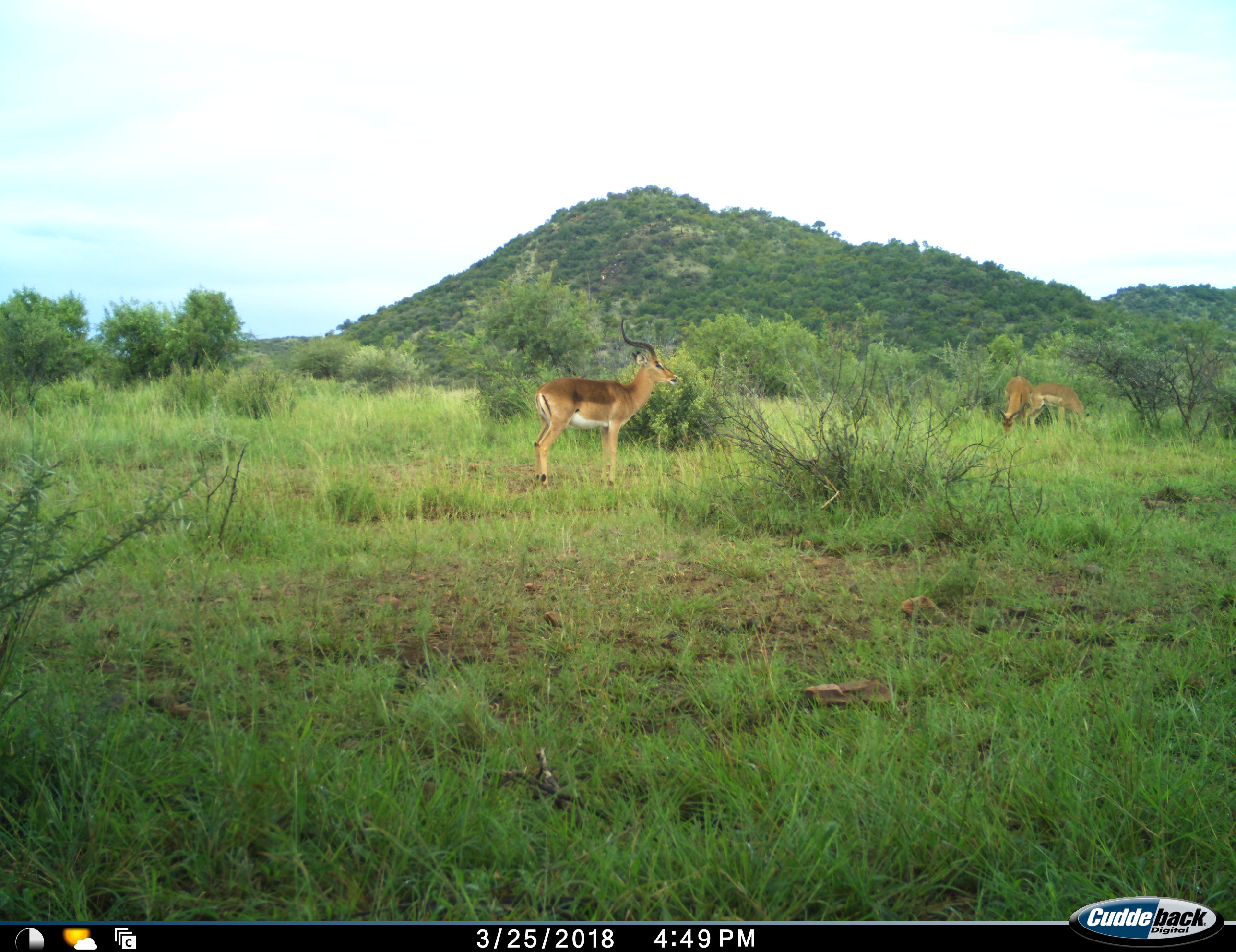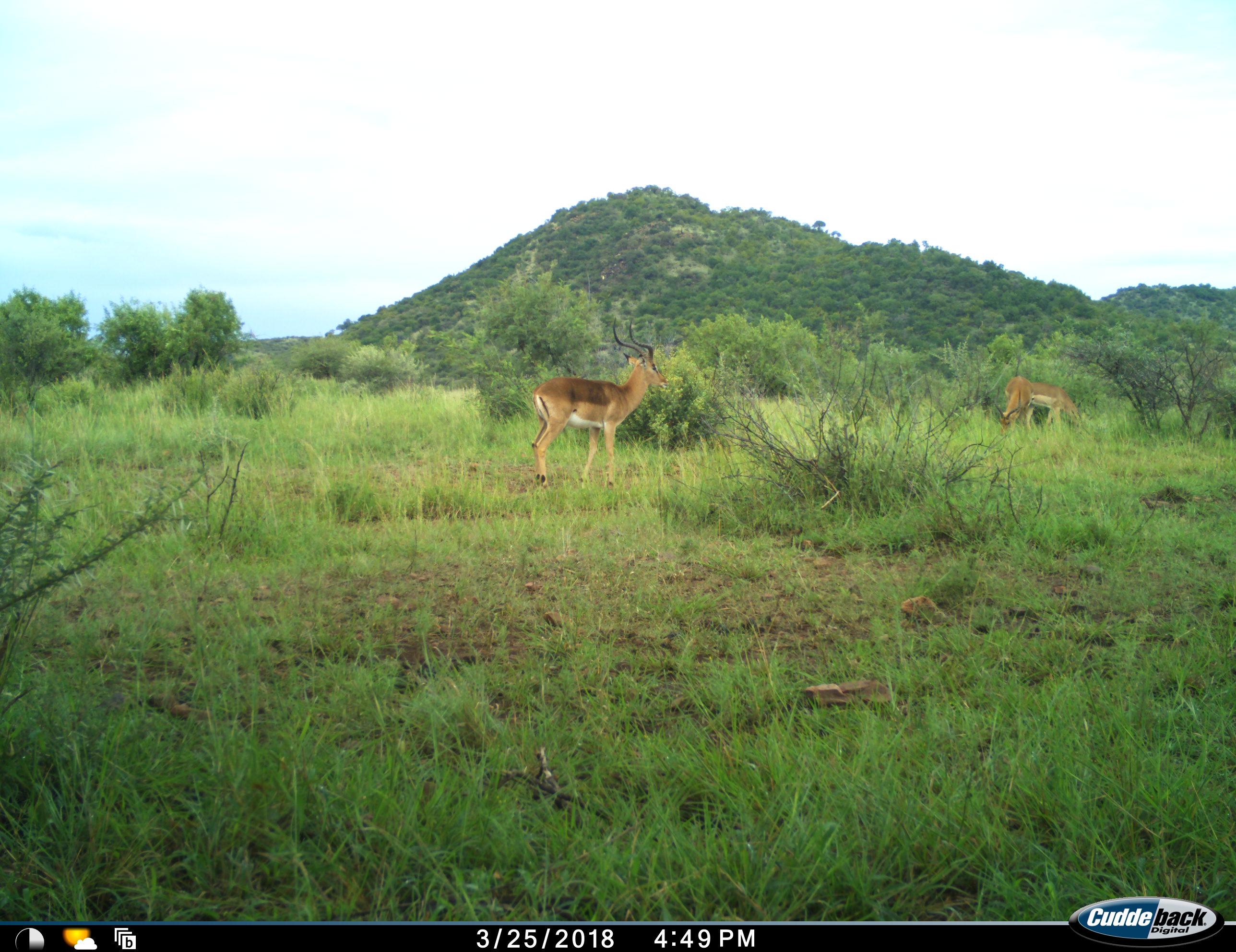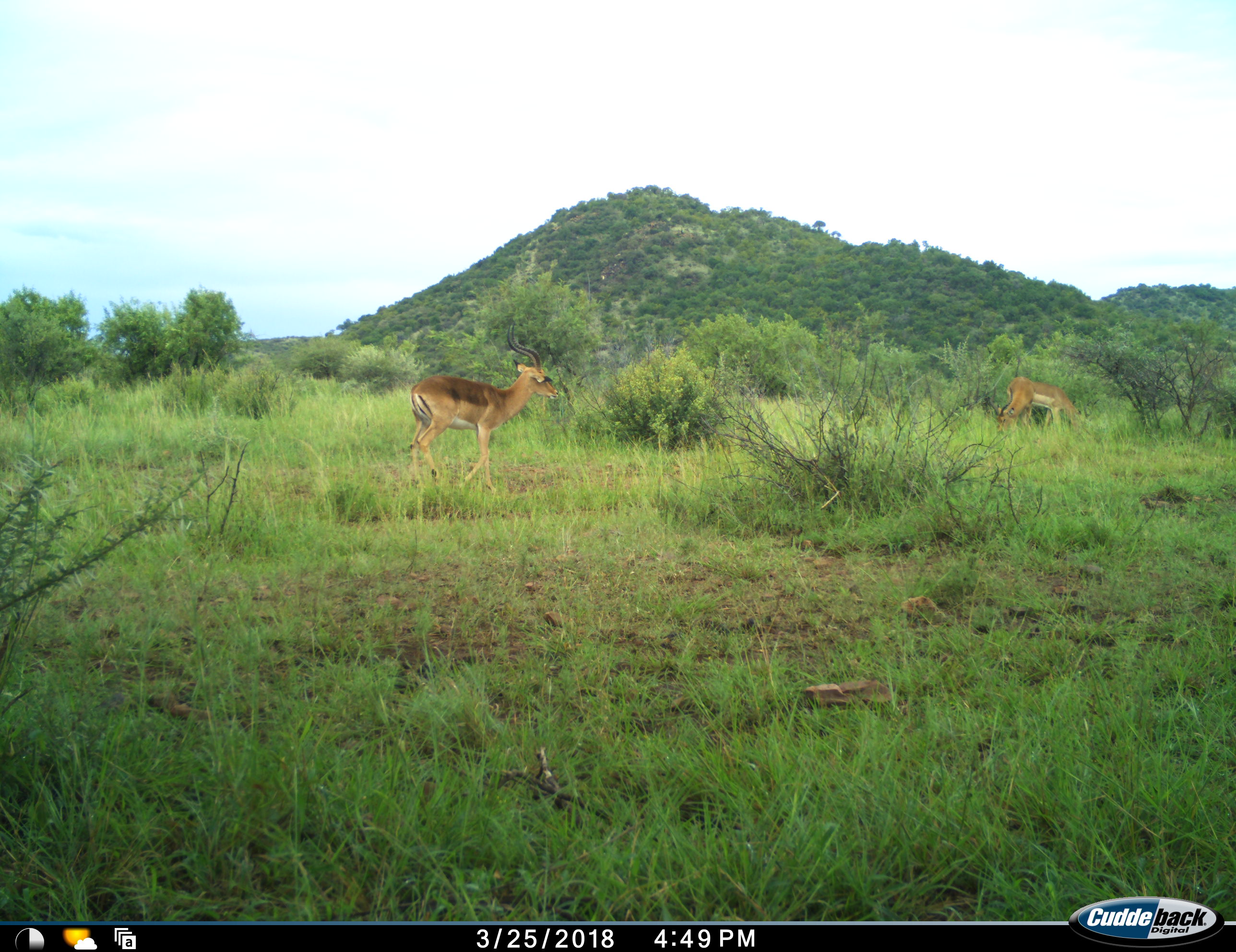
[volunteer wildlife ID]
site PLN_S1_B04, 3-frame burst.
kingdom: Animalia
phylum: Chordata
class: Mammalia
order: Artiodactyla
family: Bovidae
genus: Aepyceros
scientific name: Aepyceros melampus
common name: impala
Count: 3.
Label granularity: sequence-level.